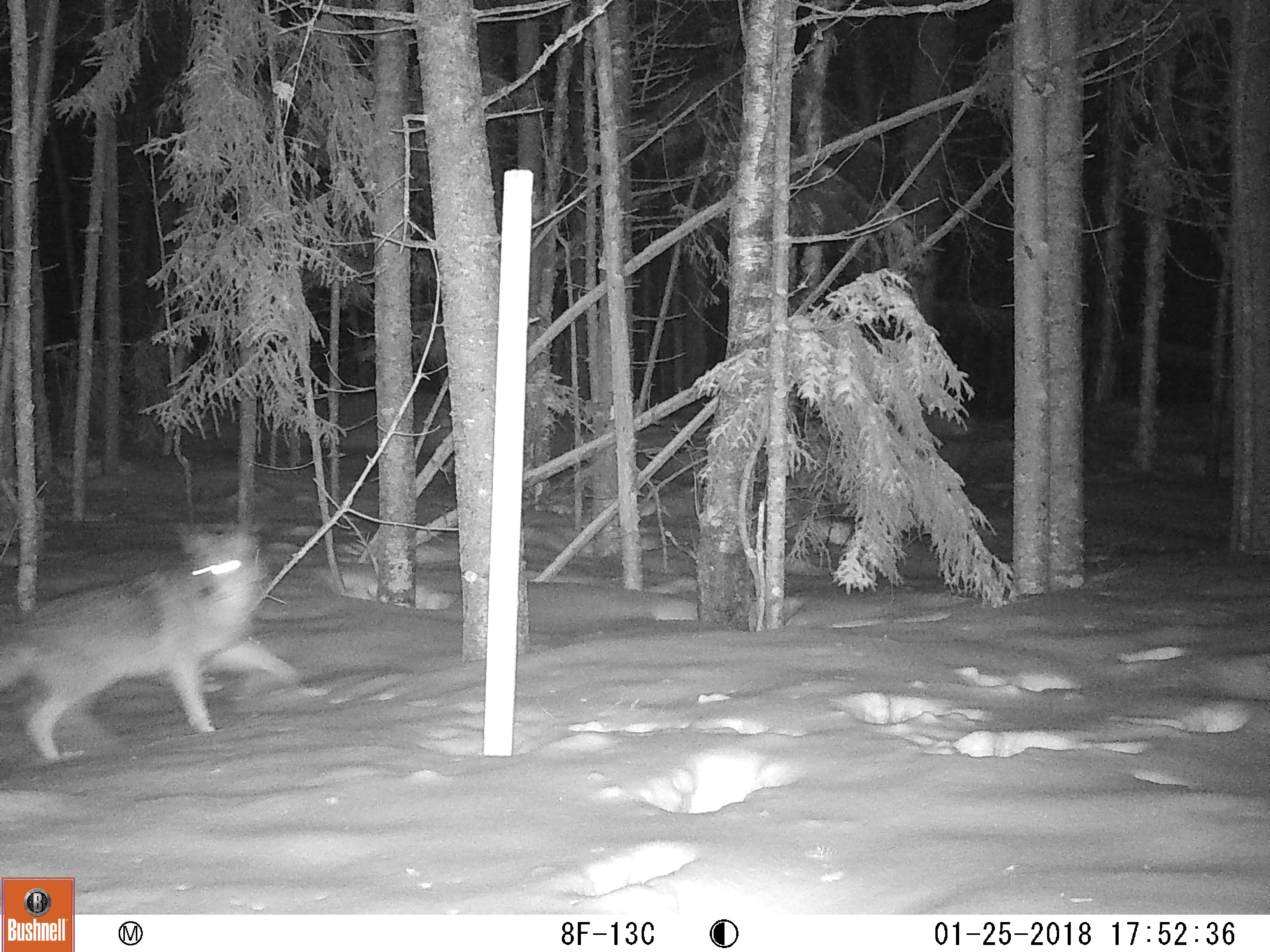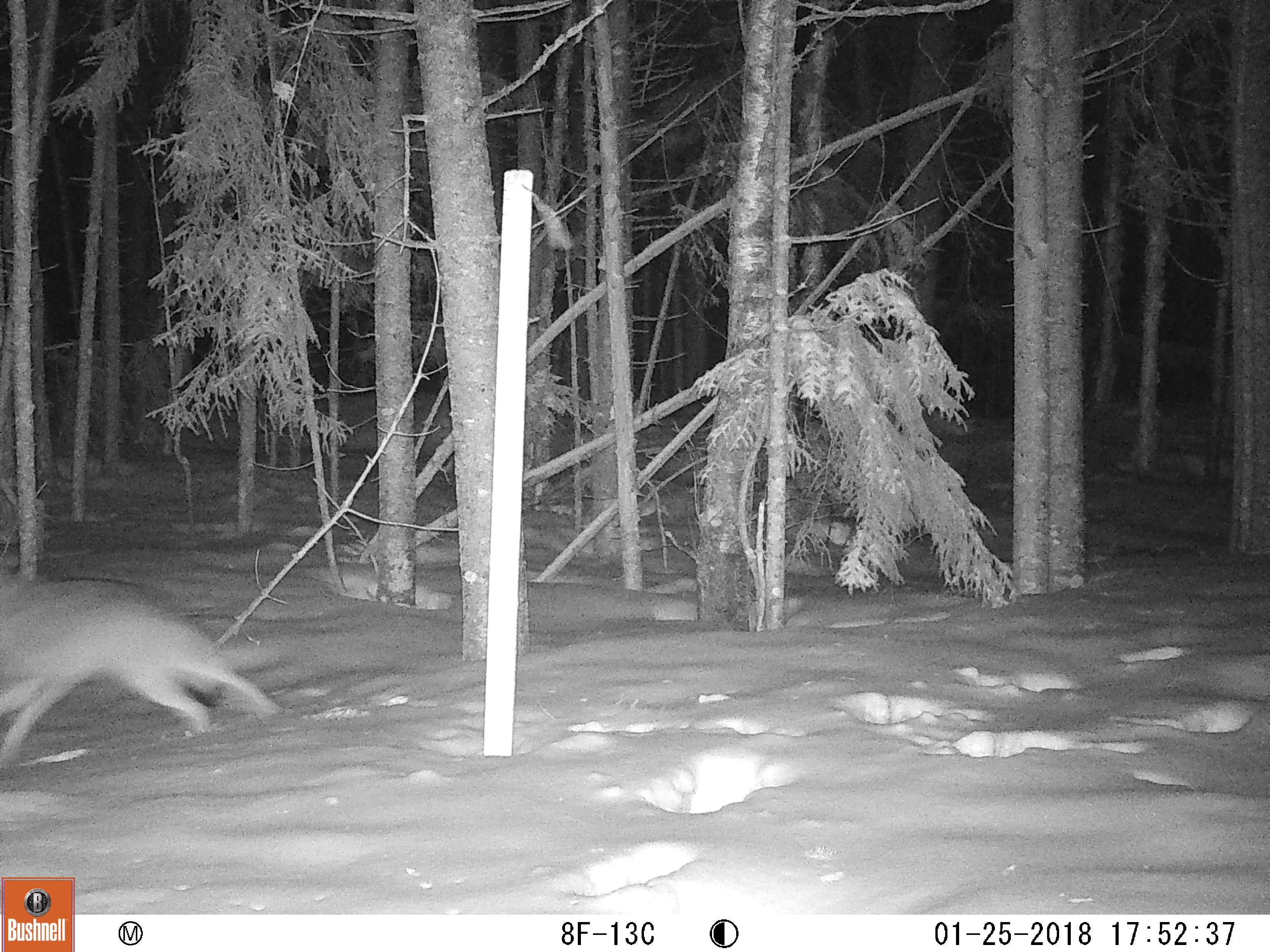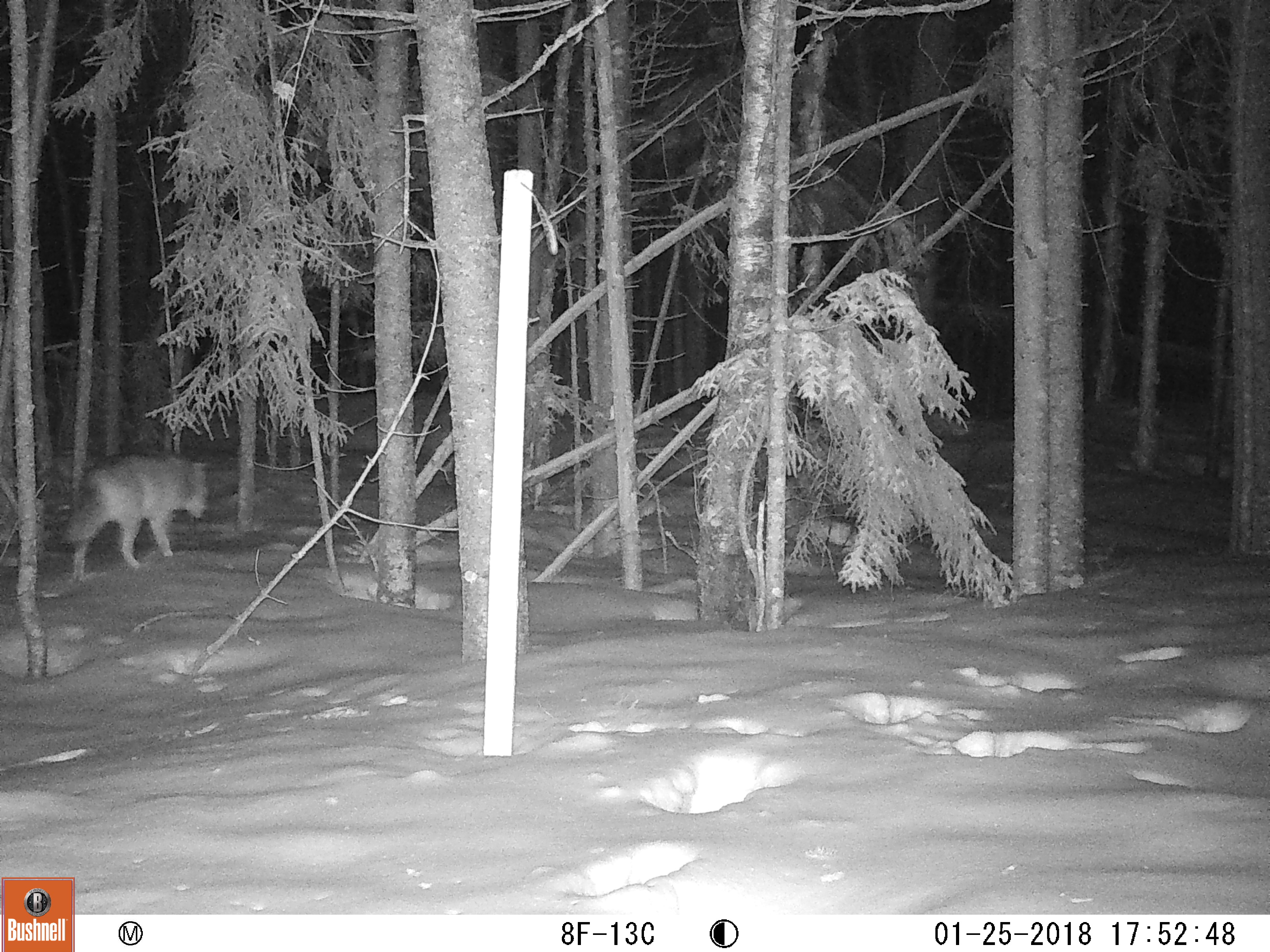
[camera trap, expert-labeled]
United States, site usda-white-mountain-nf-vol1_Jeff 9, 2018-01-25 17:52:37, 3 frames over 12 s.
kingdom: Animalia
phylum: Chordata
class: Mammalia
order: Carnivora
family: Canidae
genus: Canis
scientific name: Canis latrans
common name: coyote